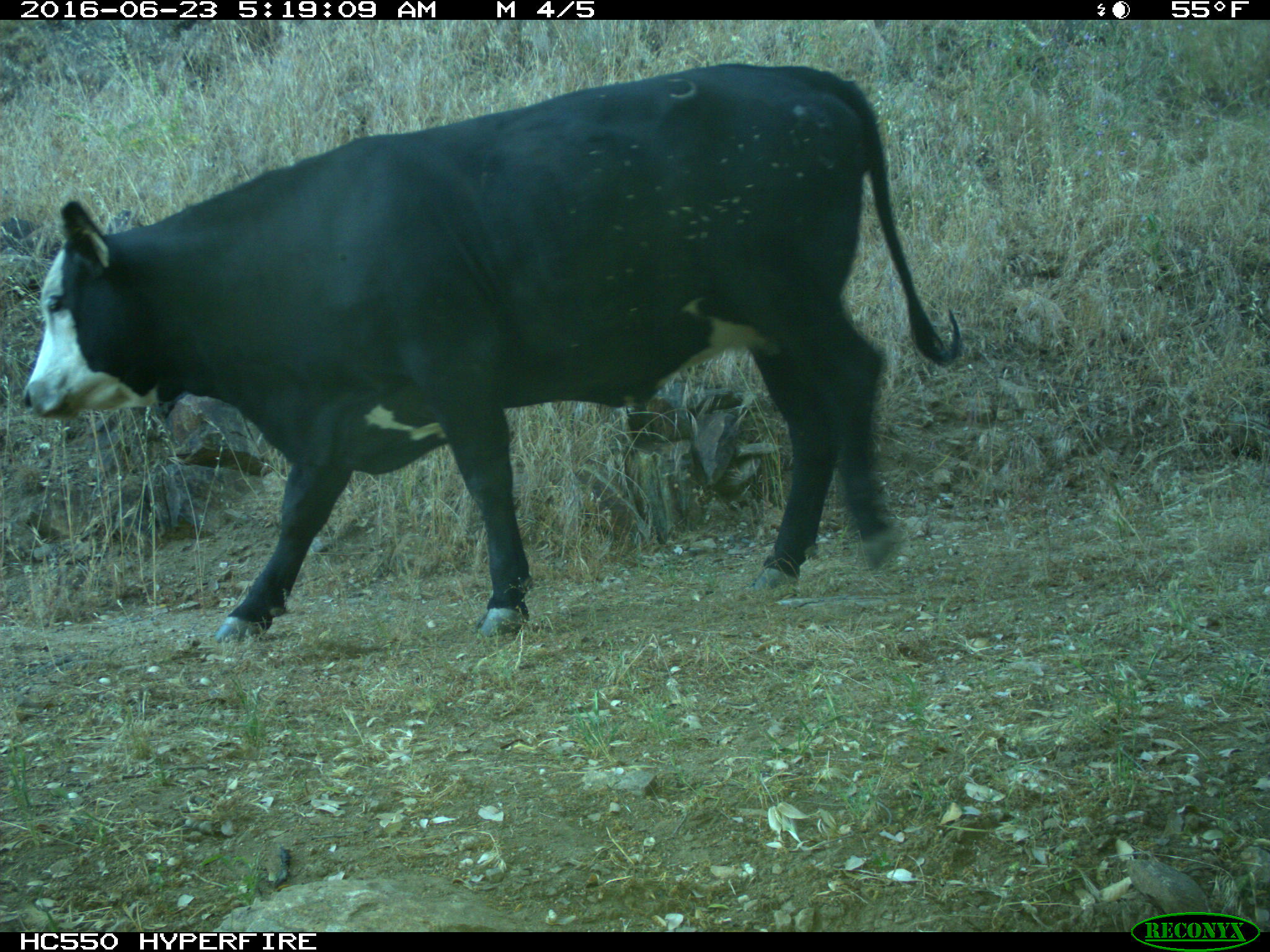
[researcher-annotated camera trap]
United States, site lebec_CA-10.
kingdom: Animalia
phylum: Chordata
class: Mammalia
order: Artiodactyla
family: Bovidae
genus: Bos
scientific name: Bos taurus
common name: domestic cow